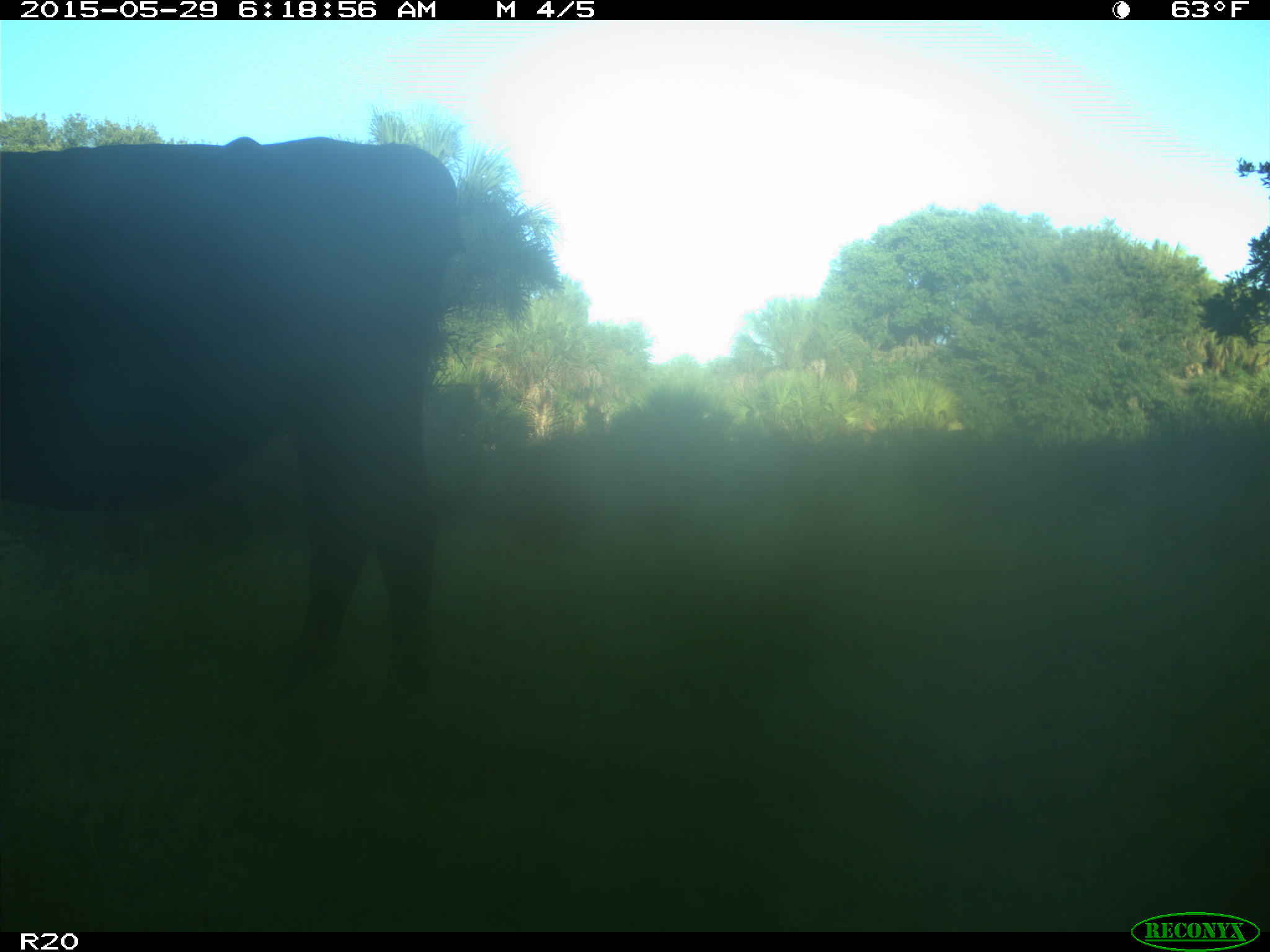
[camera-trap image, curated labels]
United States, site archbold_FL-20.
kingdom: Animalia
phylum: Chordata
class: Mammalia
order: Artiodactyla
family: Bovidae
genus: Bos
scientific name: Bos taurus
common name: domestic cow